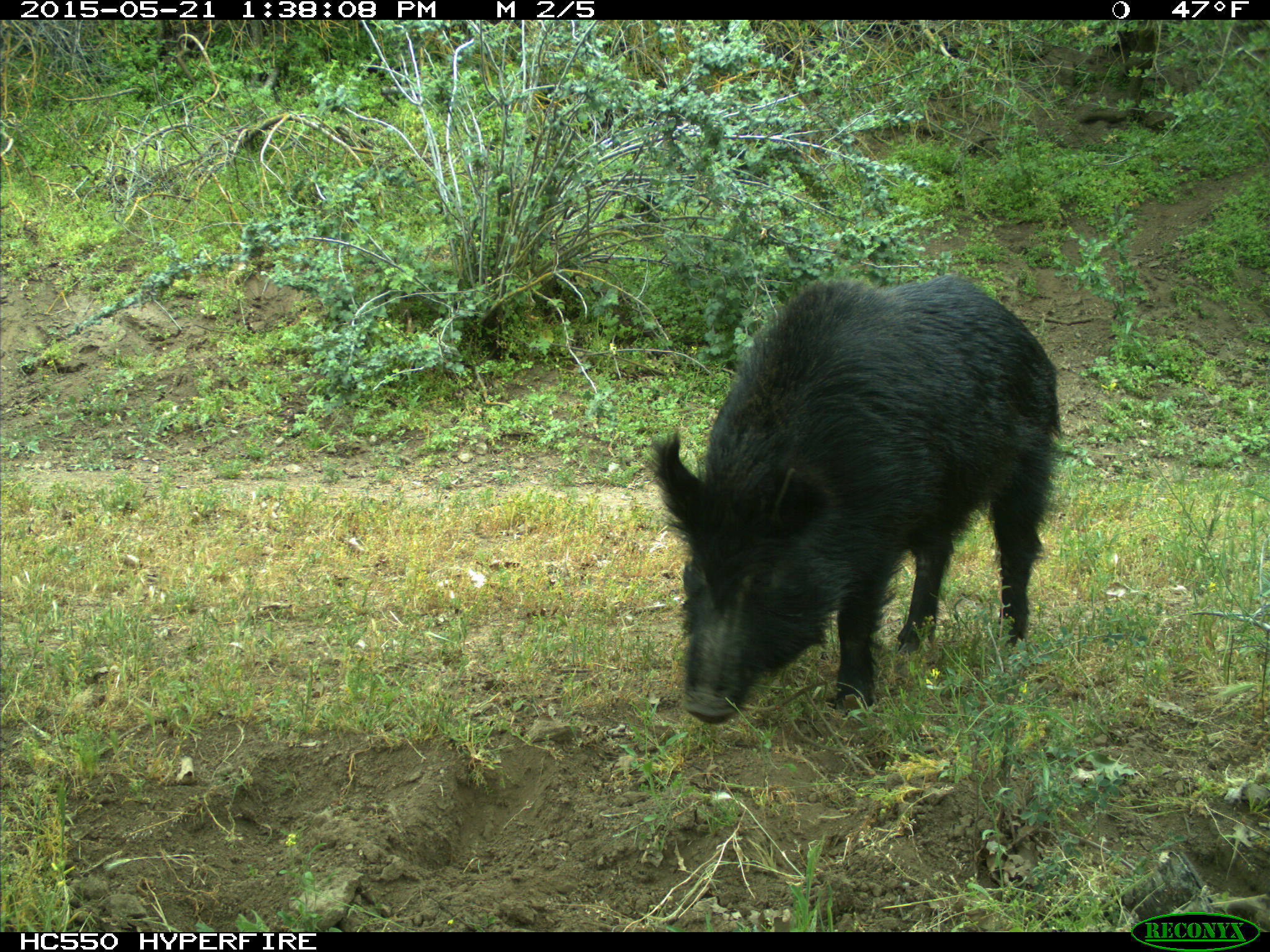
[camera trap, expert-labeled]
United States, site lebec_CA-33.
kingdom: Animalia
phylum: Chordata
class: Mammalia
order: Artiodactyla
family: Suidae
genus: Sus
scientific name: Sus scrofa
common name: wild boar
Sus scrofa (wild boar).